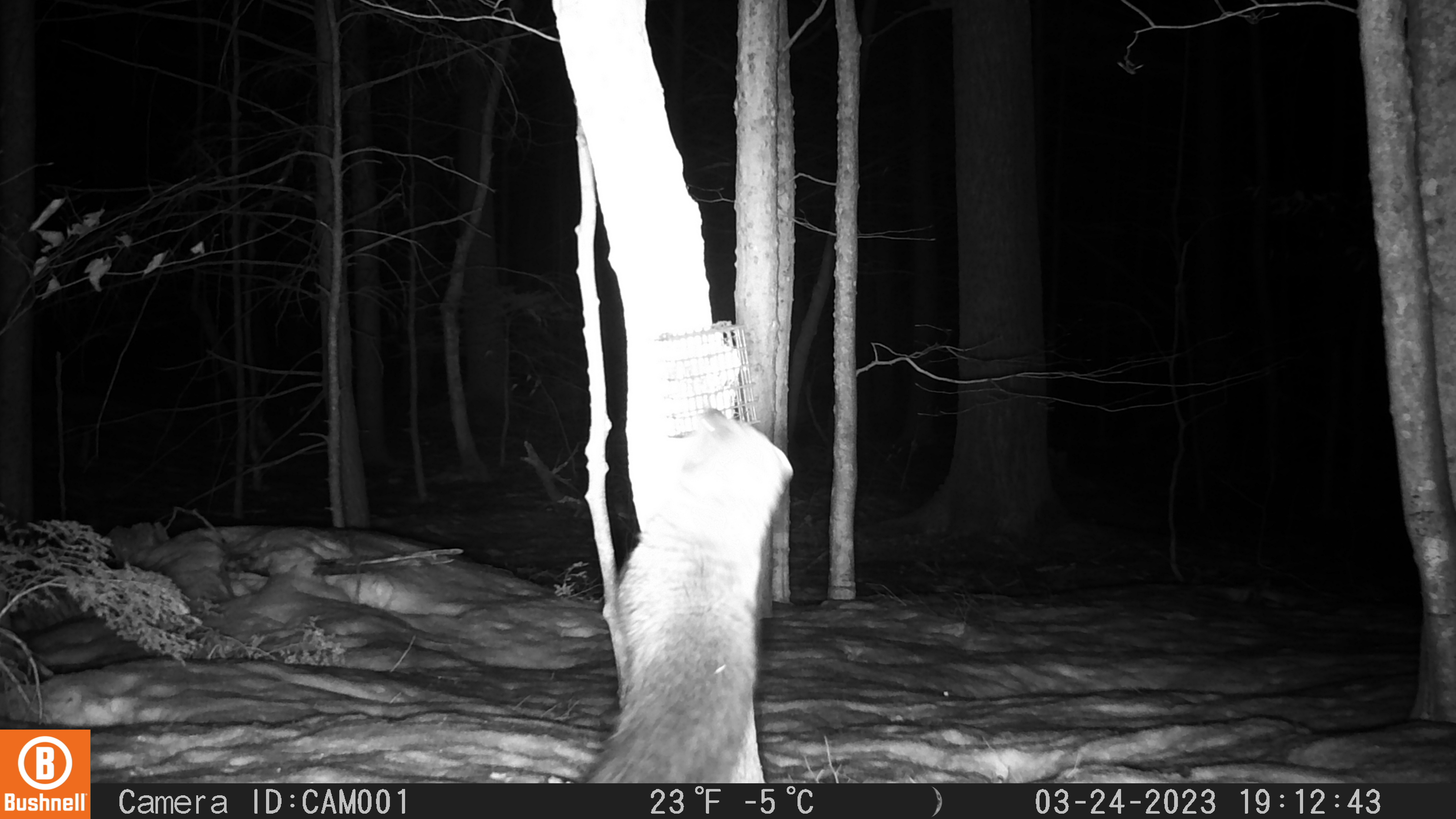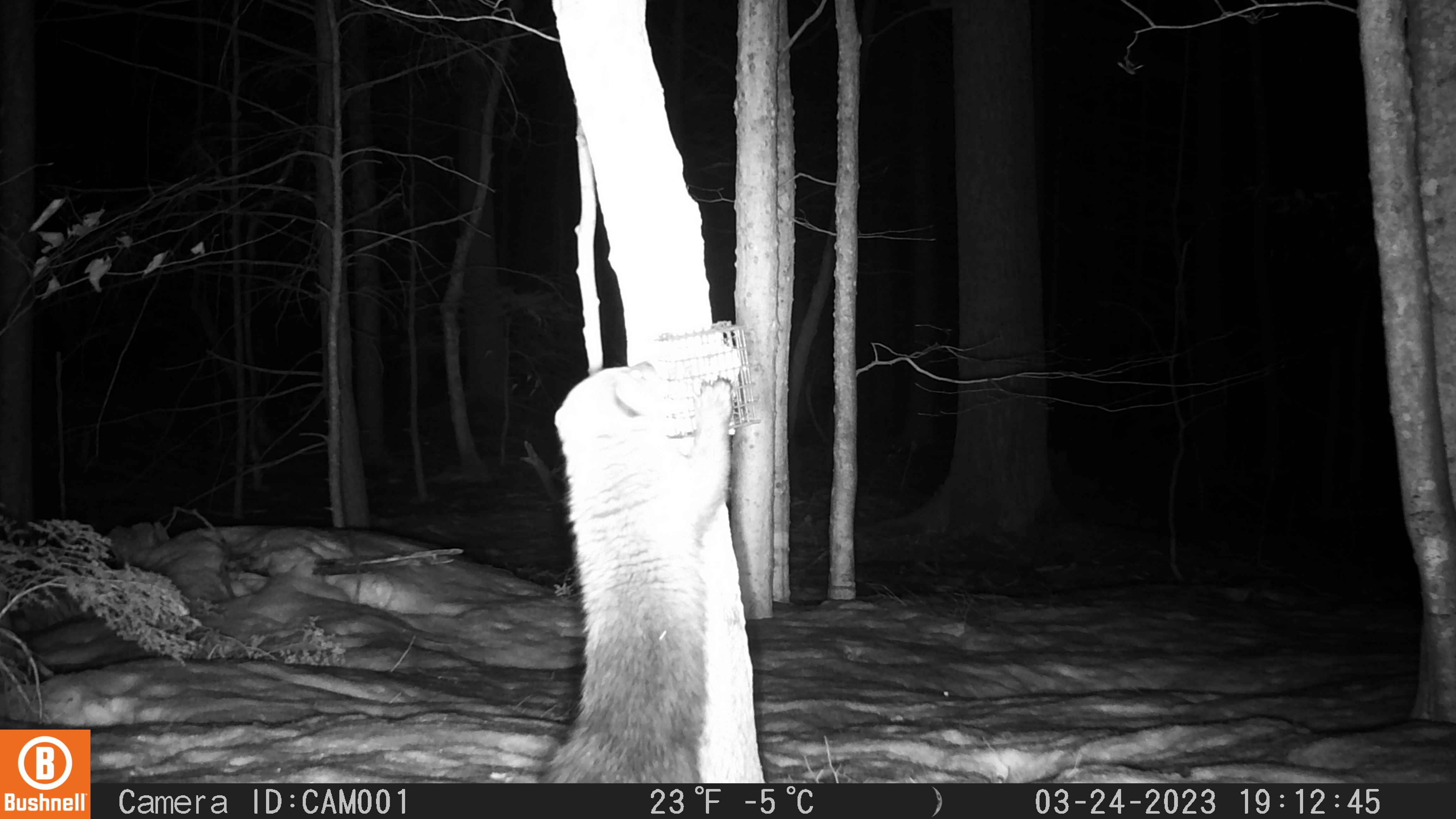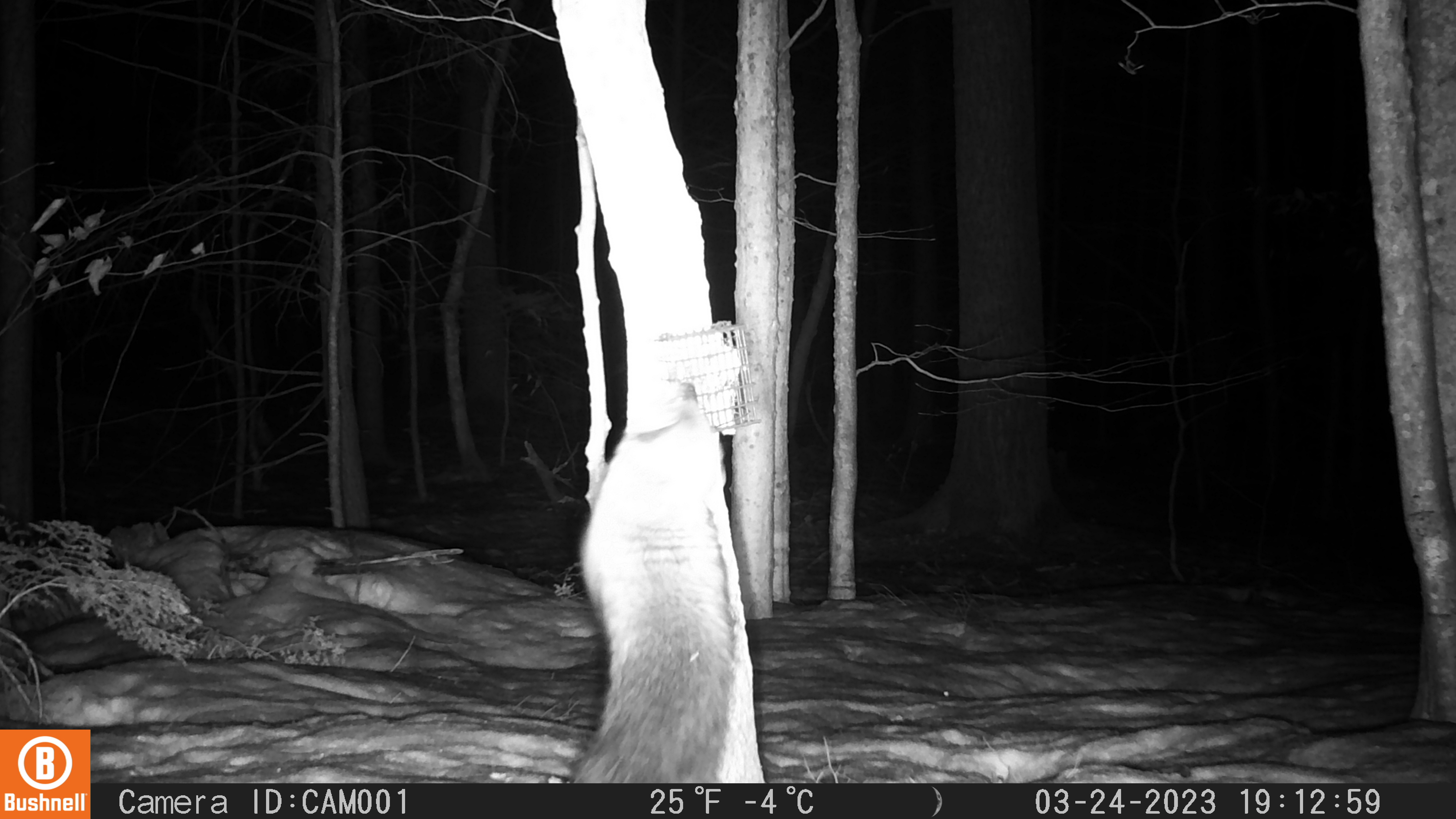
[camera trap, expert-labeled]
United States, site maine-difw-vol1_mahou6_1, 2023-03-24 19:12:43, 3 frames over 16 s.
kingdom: Animalia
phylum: Chordata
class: Mammalia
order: Carnivora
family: Mustelidae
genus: Pekania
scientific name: Pekania pennanti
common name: fisher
Fisher (Pekania pennanti).